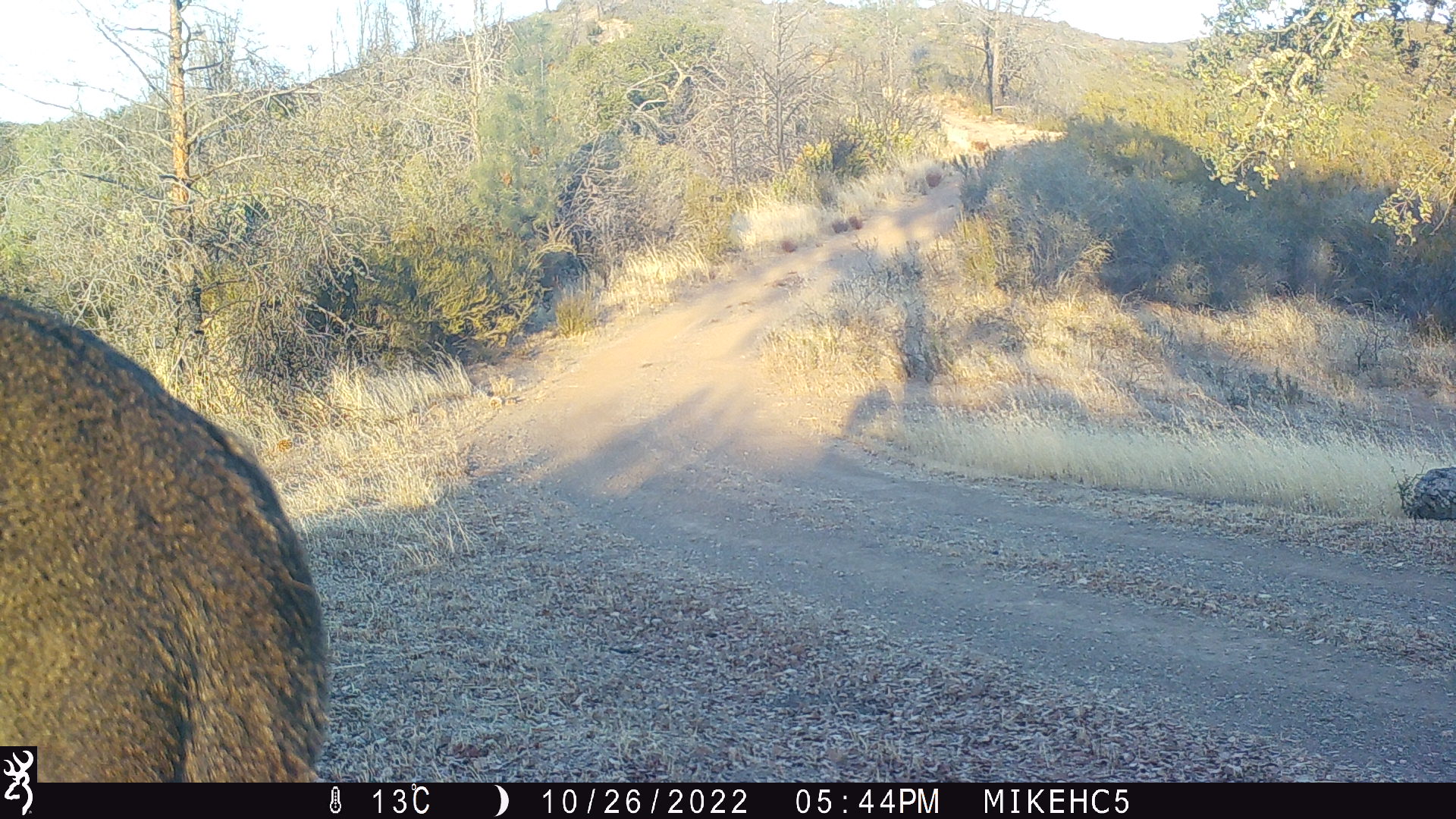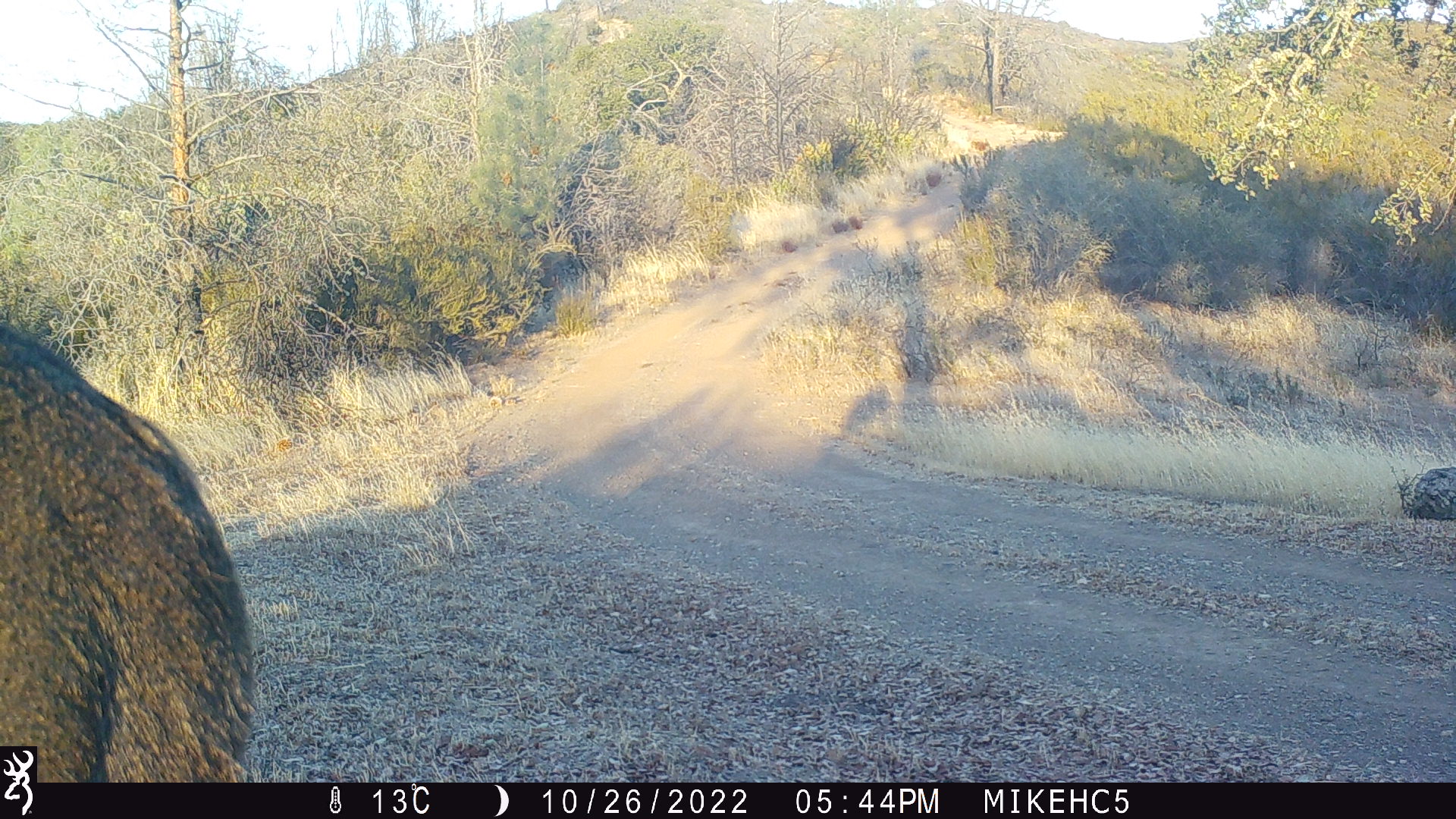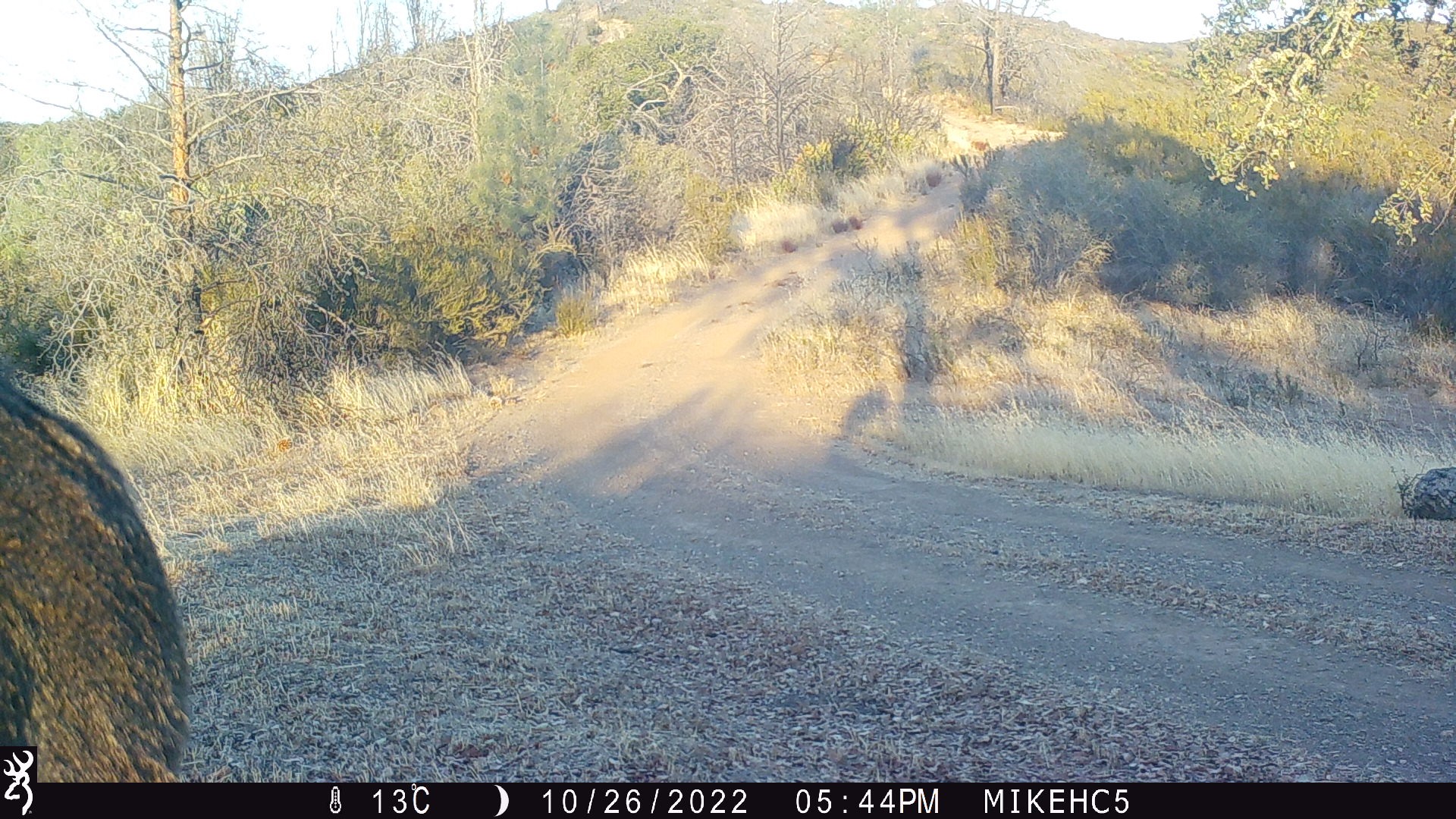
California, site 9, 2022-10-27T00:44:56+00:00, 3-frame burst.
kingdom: Animalia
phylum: Chordata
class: Mammalia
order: Artiodactyla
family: Cervidae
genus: Odocoileus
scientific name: Odocoileus hemionus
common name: mule deer